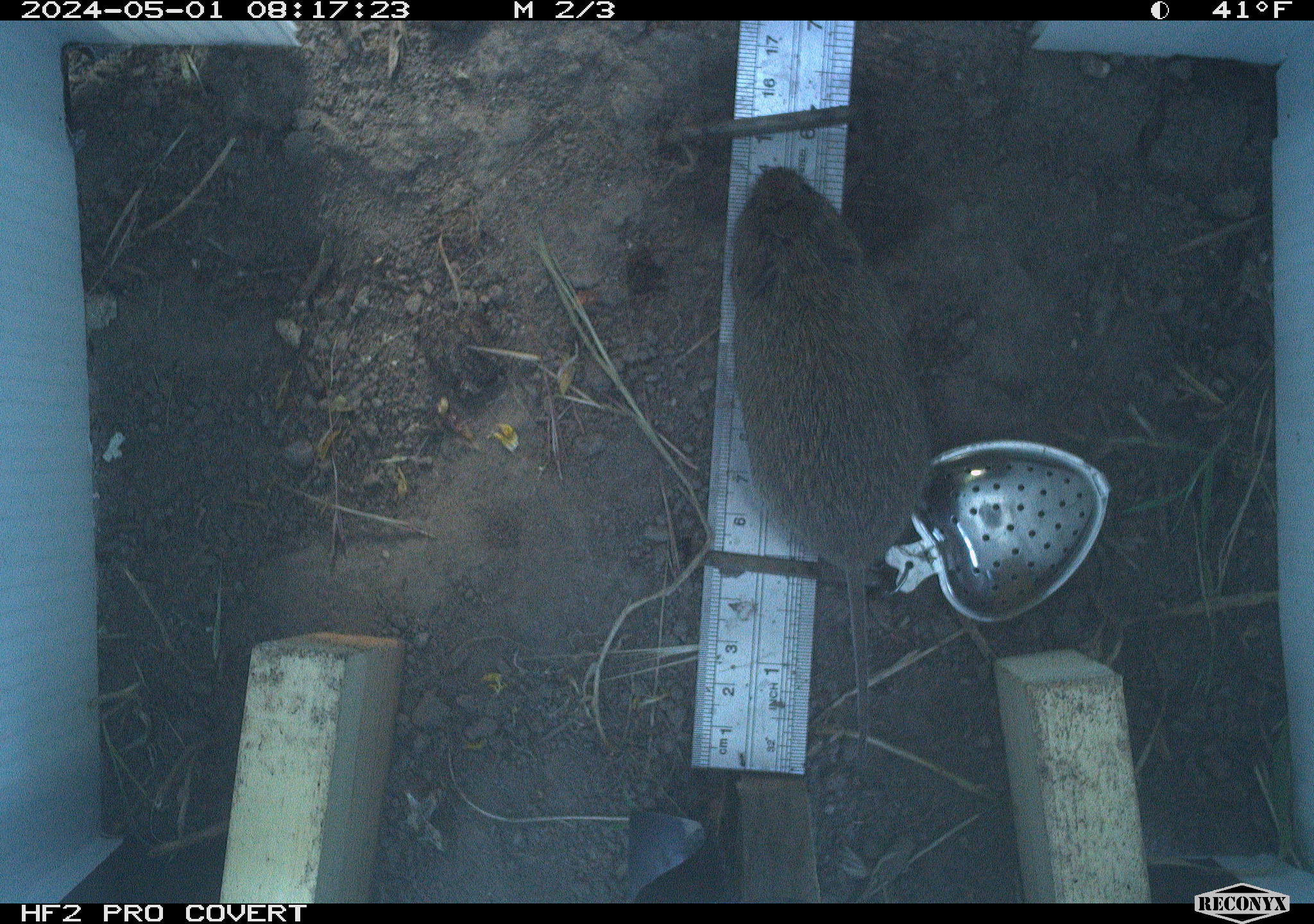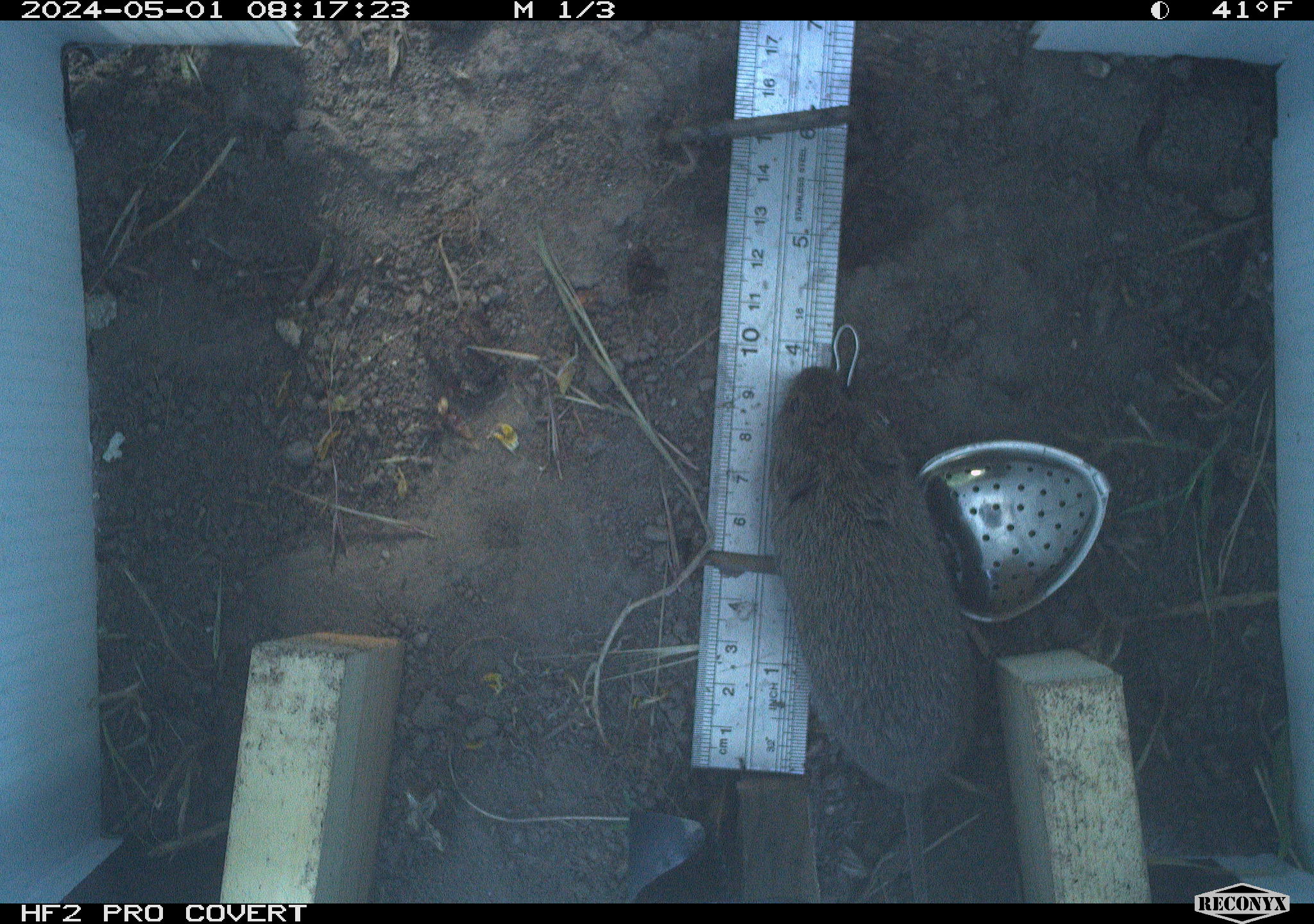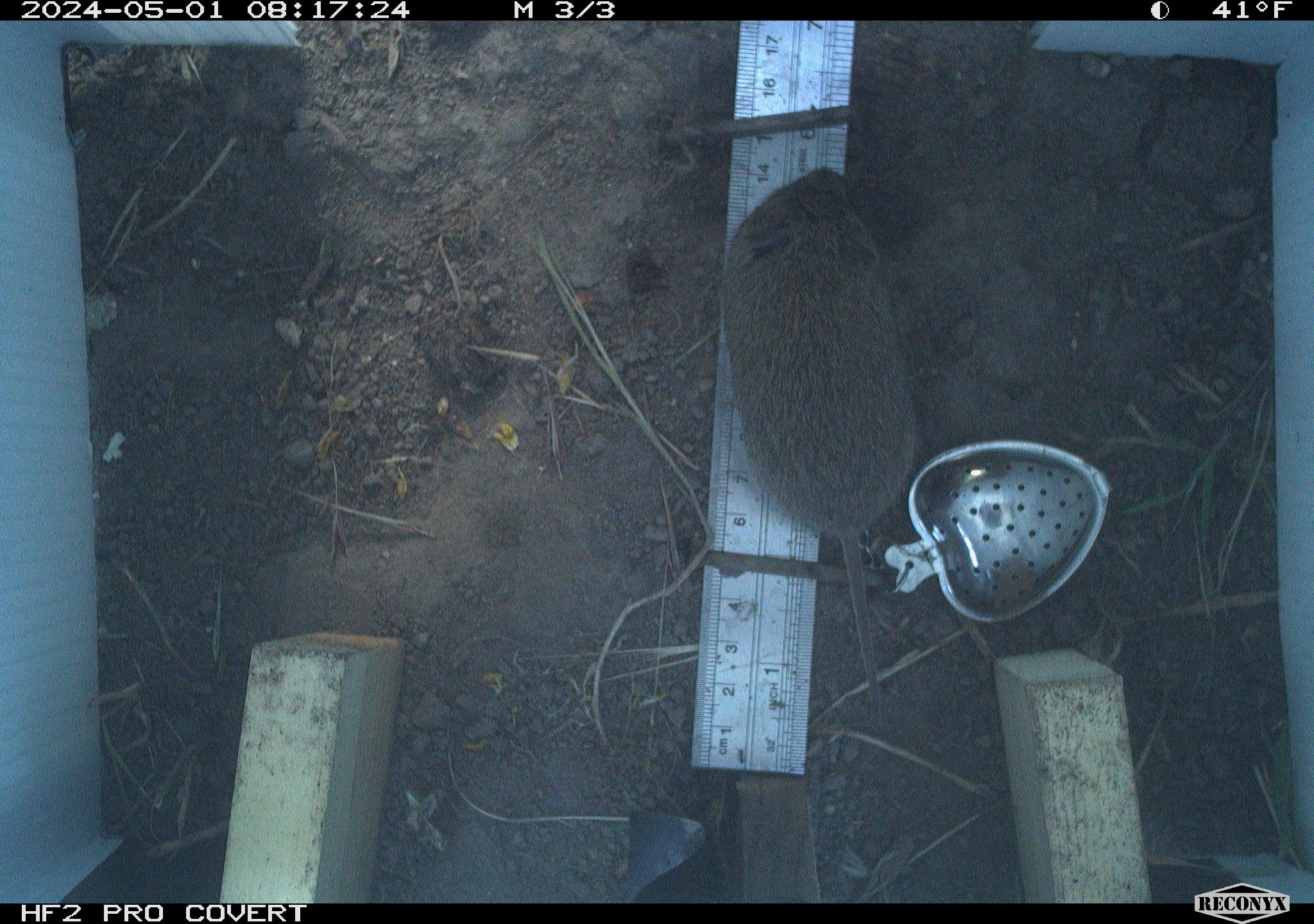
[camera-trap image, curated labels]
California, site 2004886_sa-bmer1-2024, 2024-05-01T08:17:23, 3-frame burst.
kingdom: Animalia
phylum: Chordata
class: Mammalia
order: Rodentia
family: Cricetidae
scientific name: Arvicolinae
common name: voles, lemmings, and muskrats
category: arvicolinae subfamily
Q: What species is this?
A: Arvicolinae subfamily (voles, lemmings, and muskrats) (Arvicolinae).